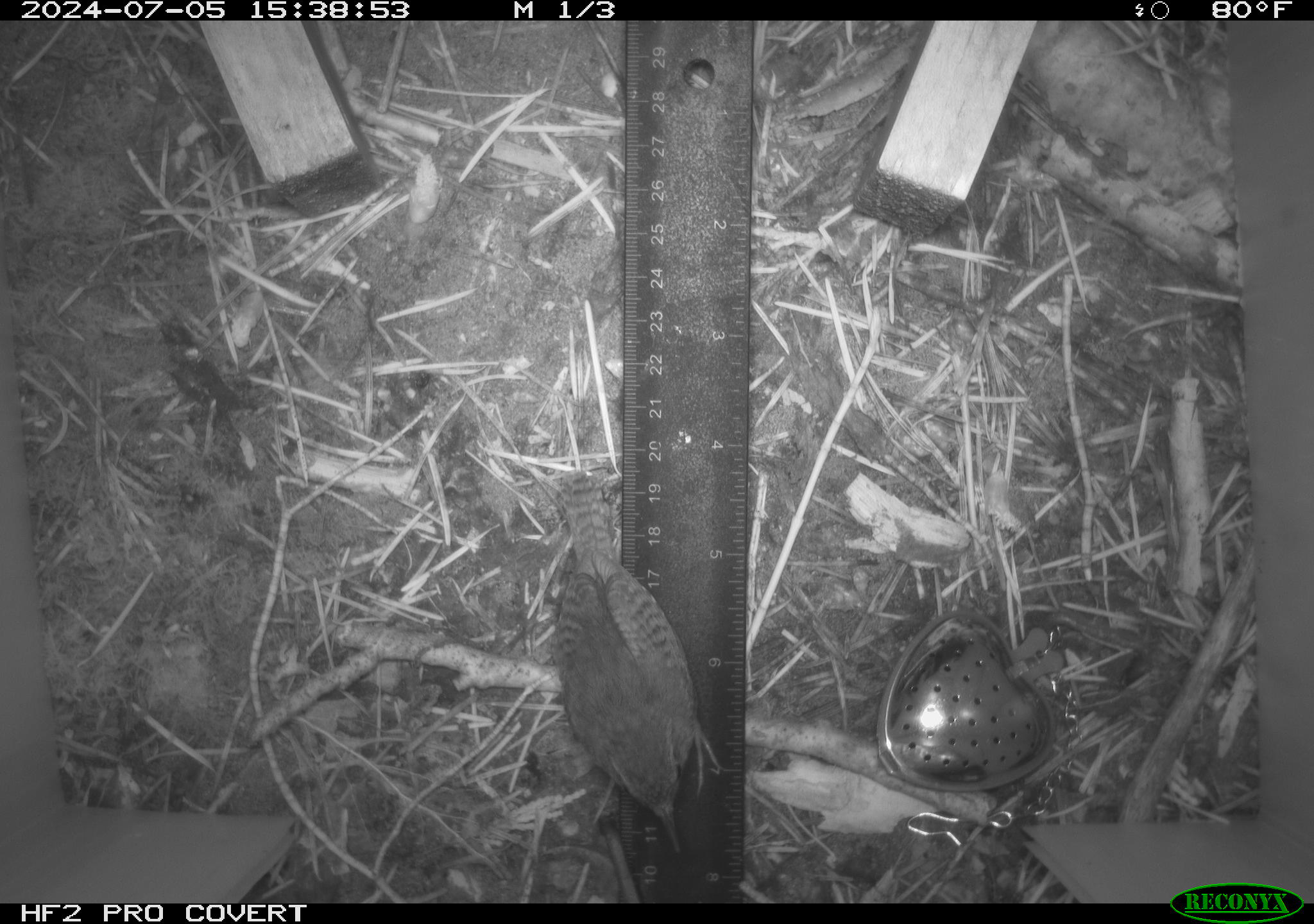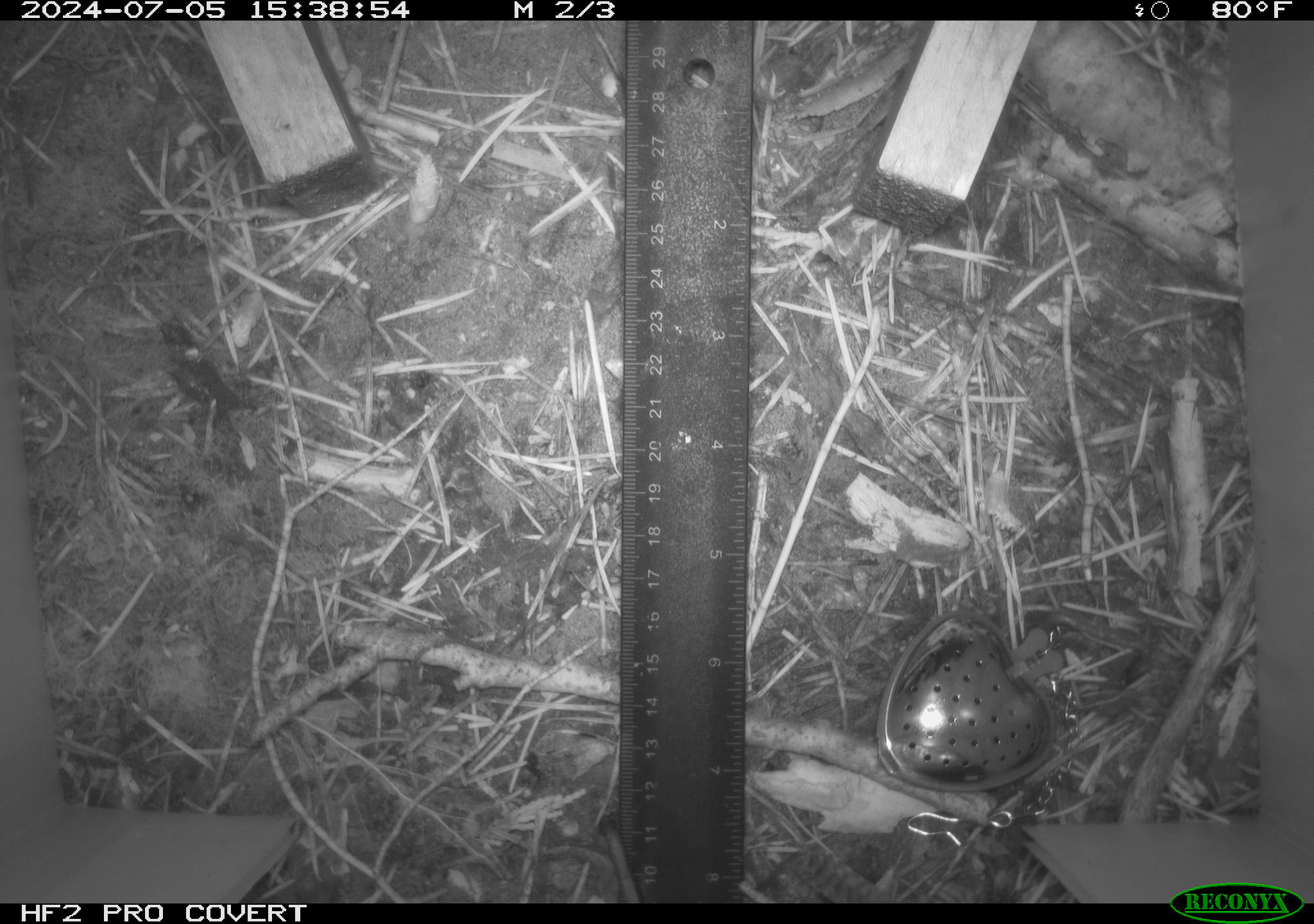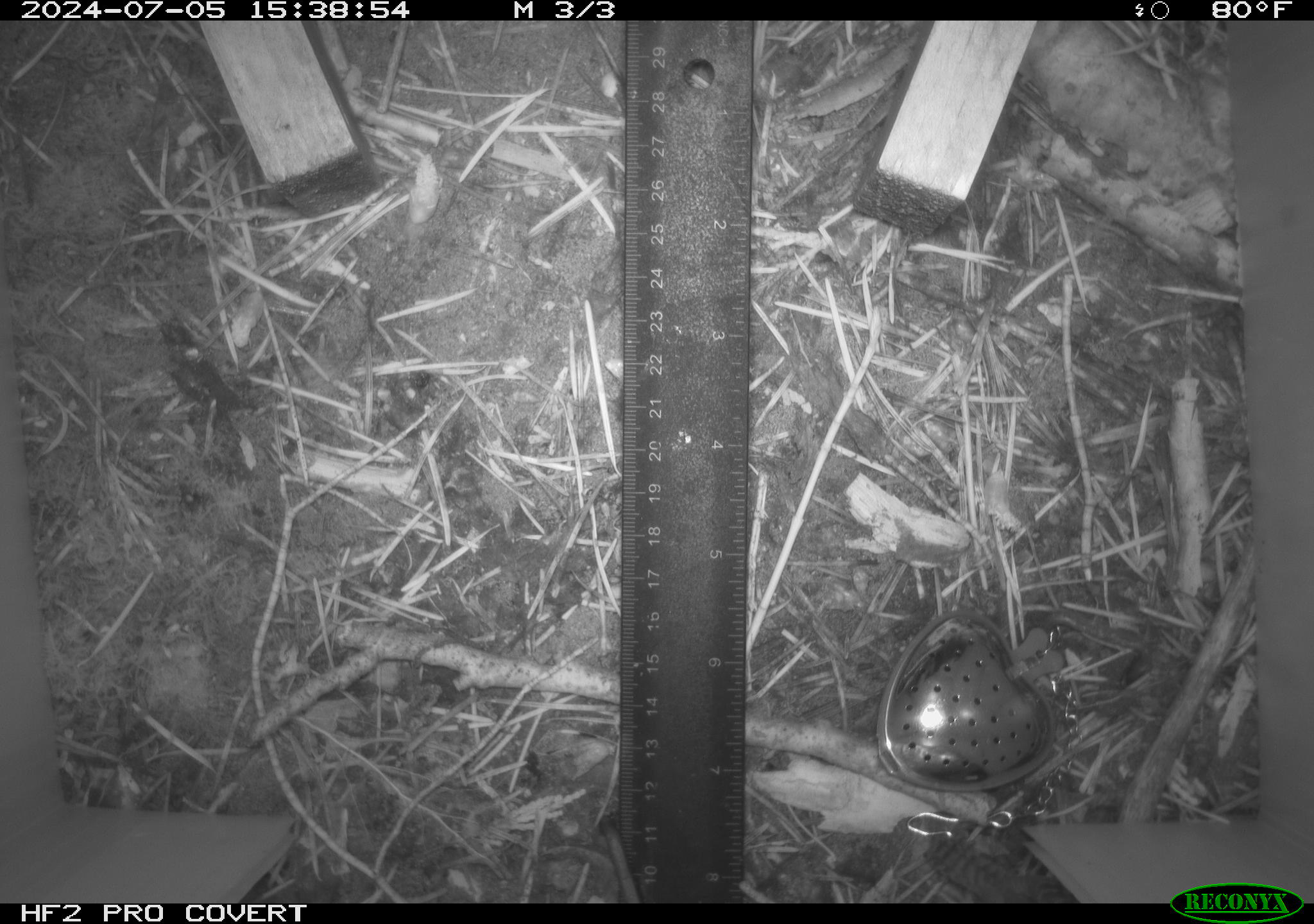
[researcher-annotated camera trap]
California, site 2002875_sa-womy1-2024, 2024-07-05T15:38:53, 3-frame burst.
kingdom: Animalia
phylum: Chordata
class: Aves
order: Passeriformes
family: Troglodytidae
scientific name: Troglodytidae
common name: wren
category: troglodytidae family